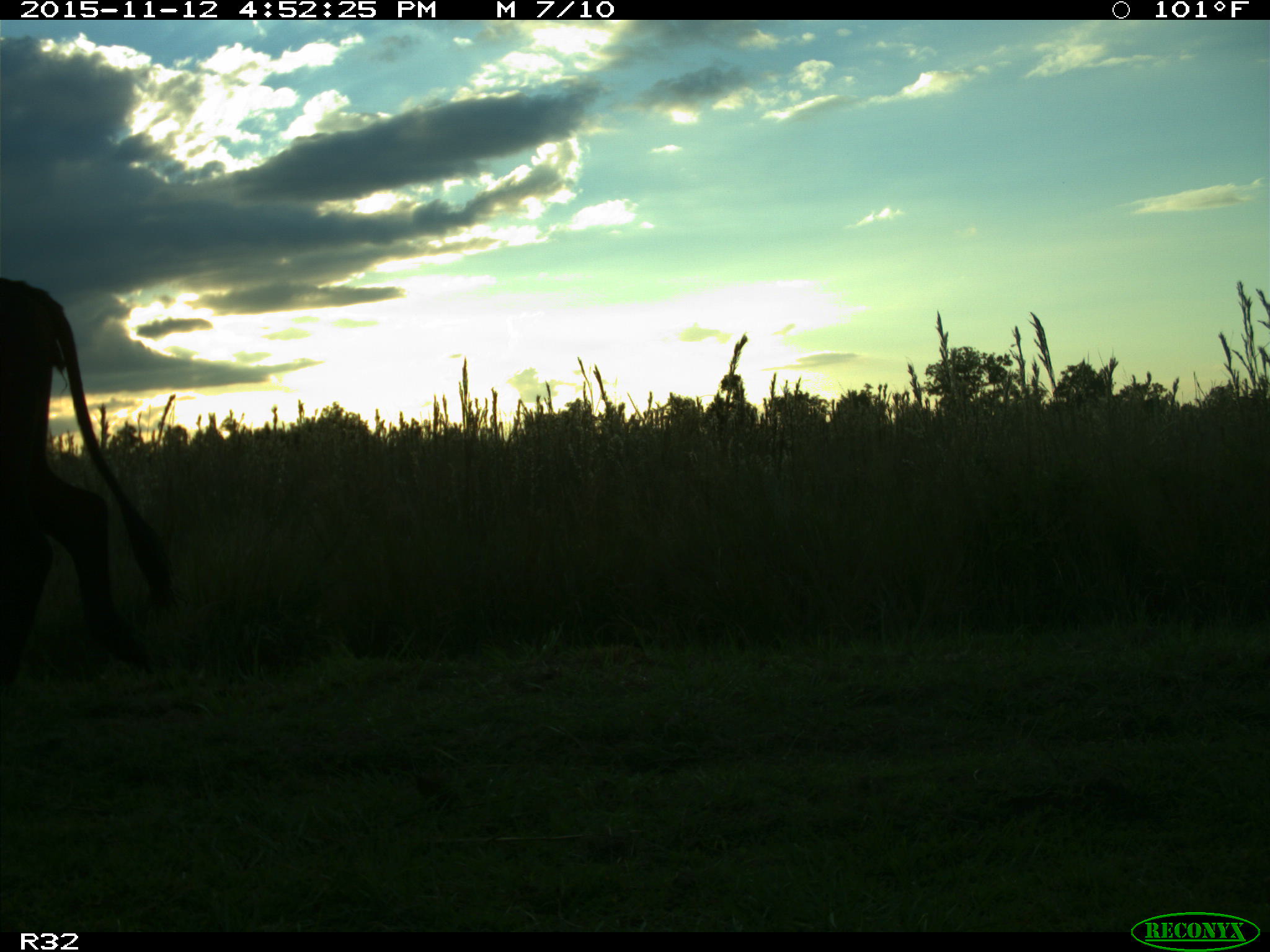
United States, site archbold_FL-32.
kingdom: Animalia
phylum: Chordata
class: Mammalia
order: Artiodactyla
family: Bovidae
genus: Bos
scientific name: Bos taurus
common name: domestic cow